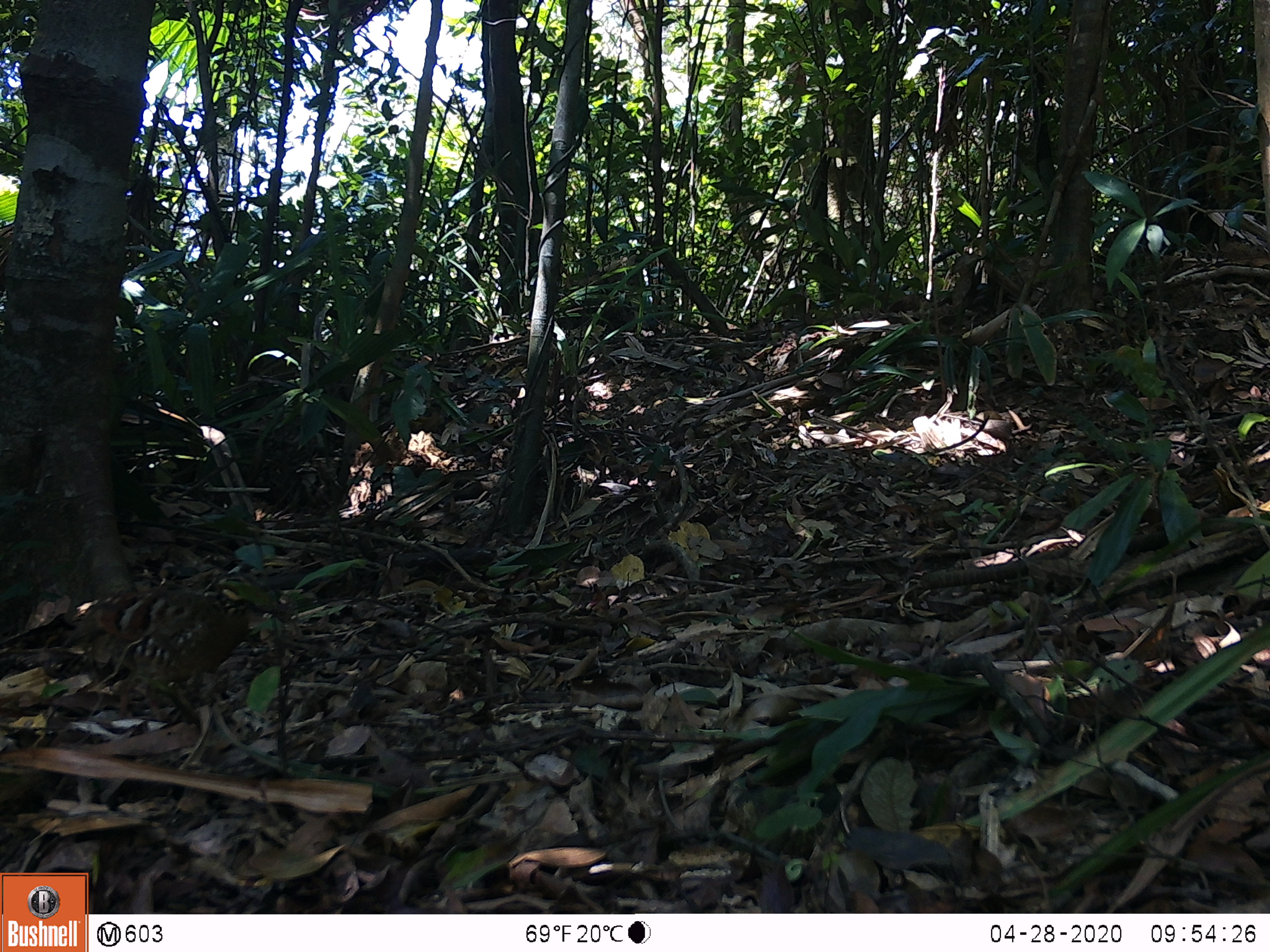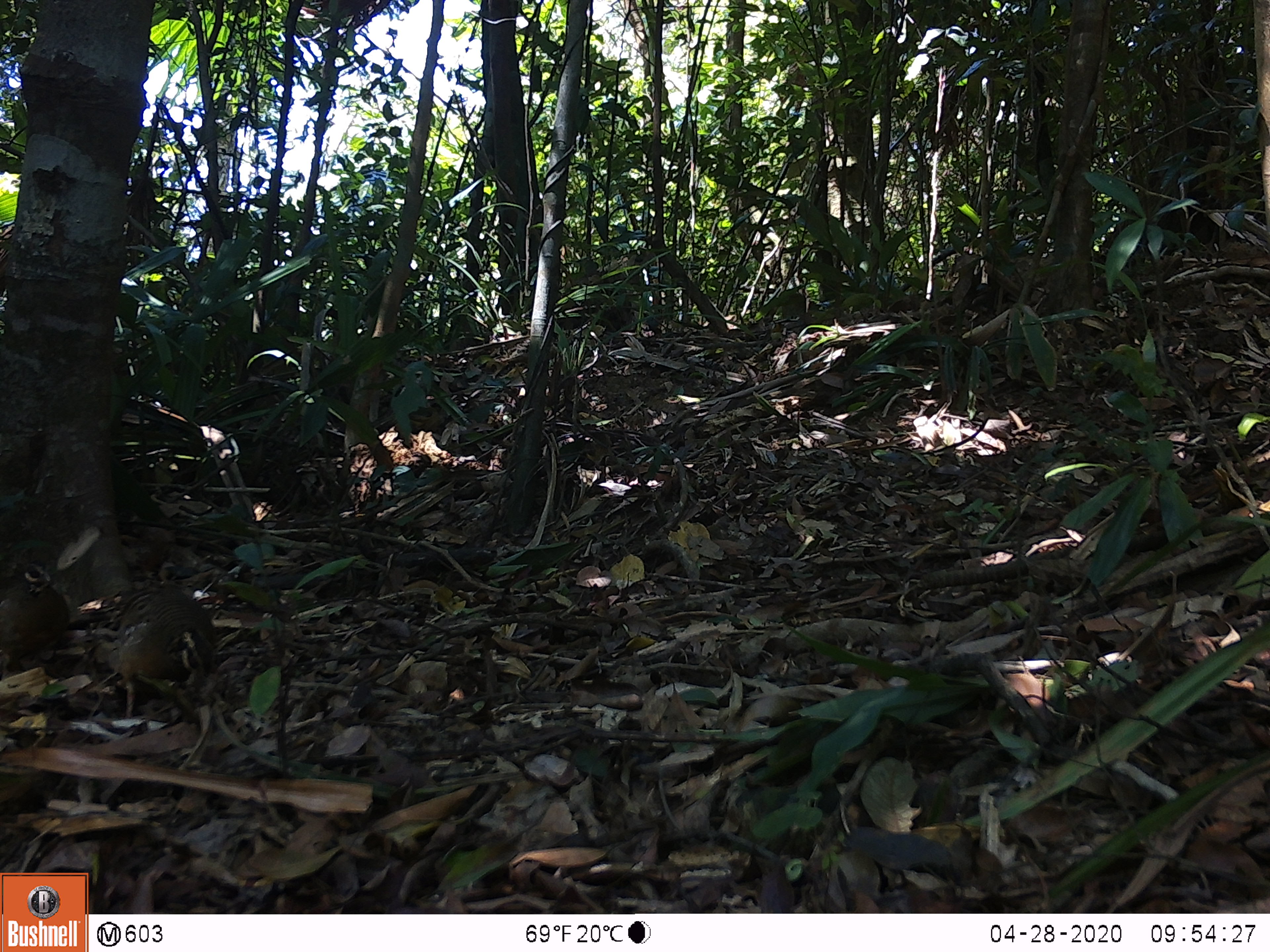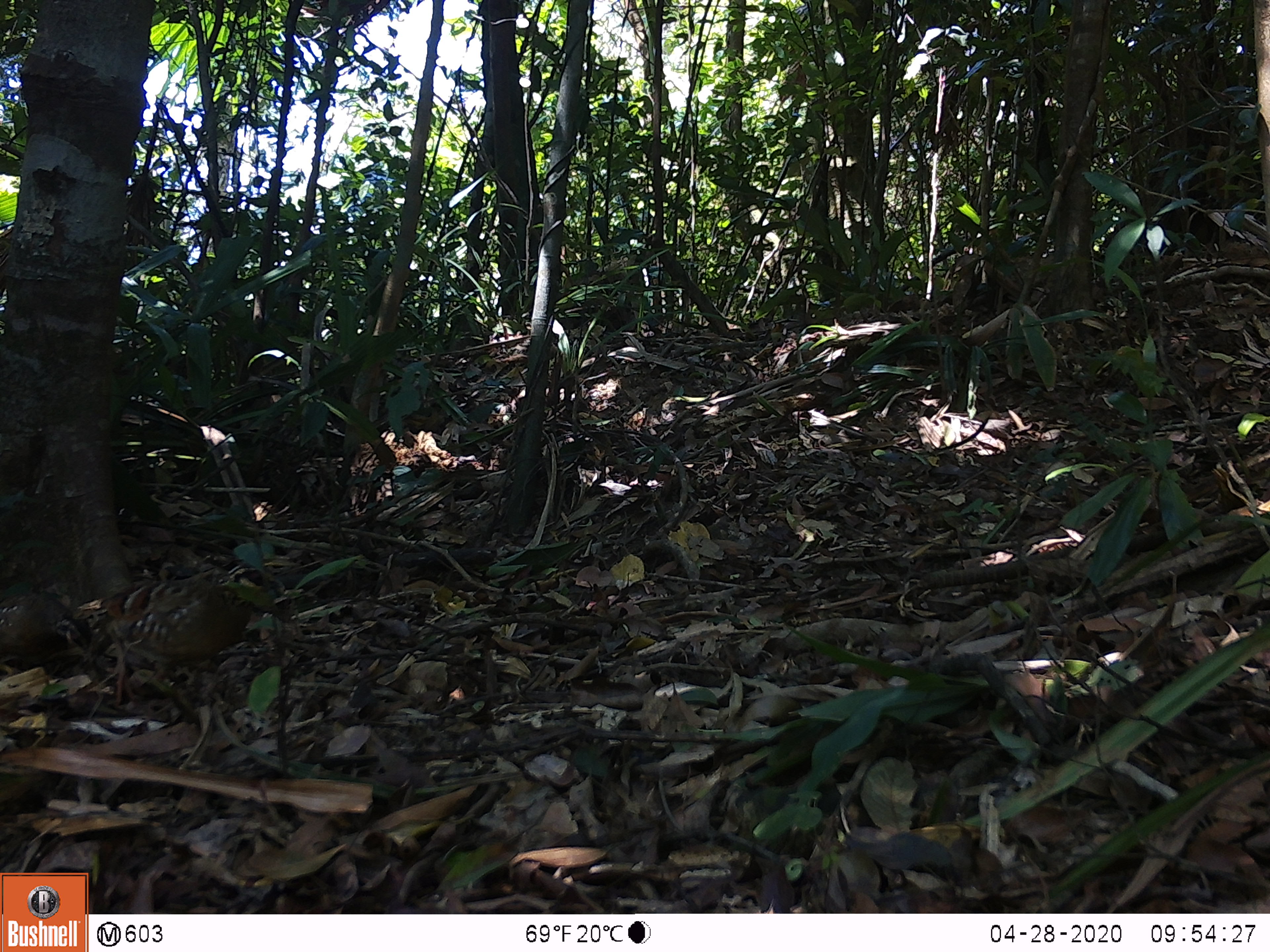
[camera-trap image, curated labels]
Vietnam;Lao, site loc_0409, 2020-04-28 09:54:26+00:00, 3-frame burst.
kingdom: Animalia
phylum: Chordata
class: Aves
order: Galliformes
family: Phasianidae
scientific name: Phasianidae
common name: partridge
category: unidentified partridge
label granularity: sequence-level